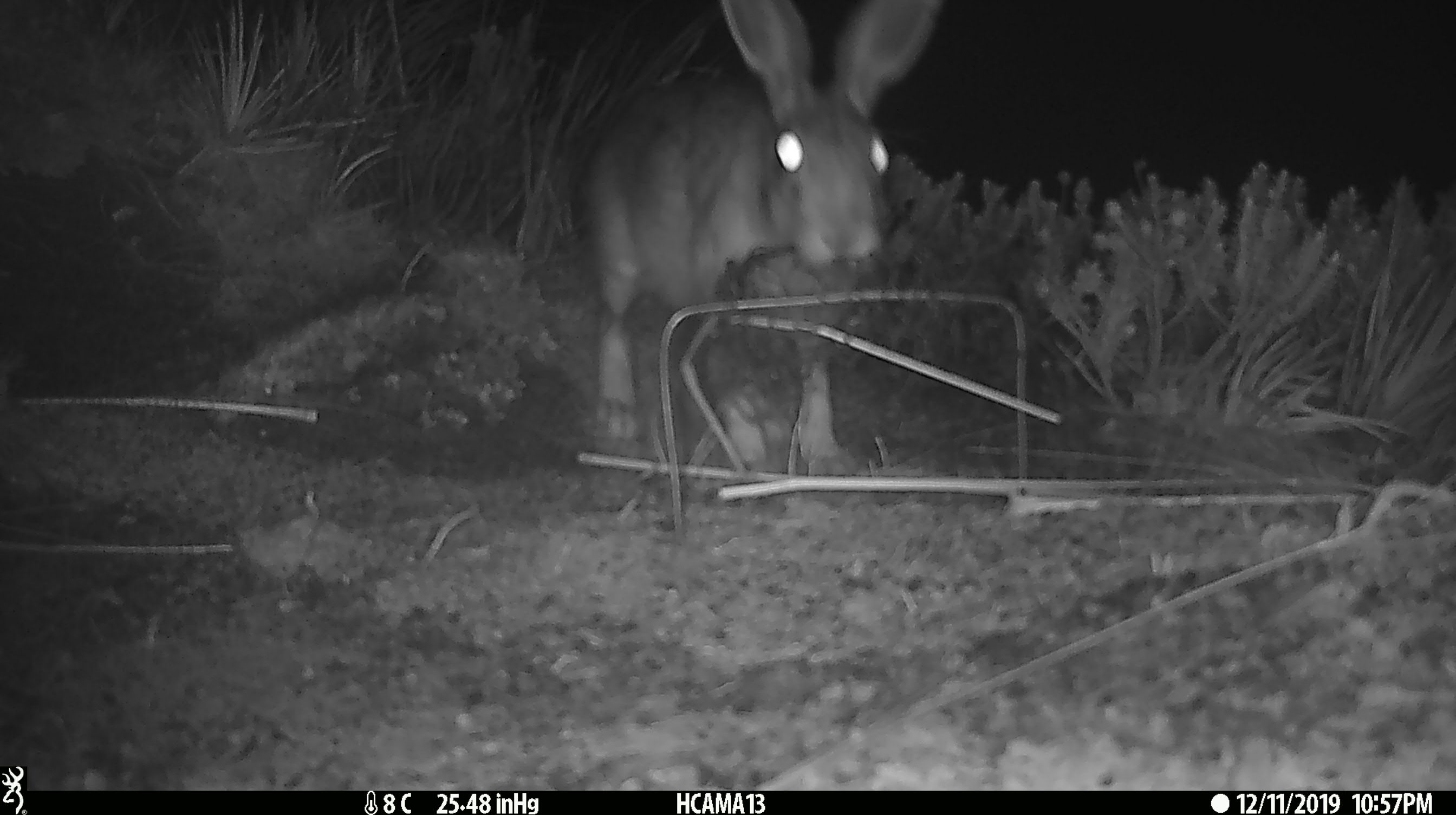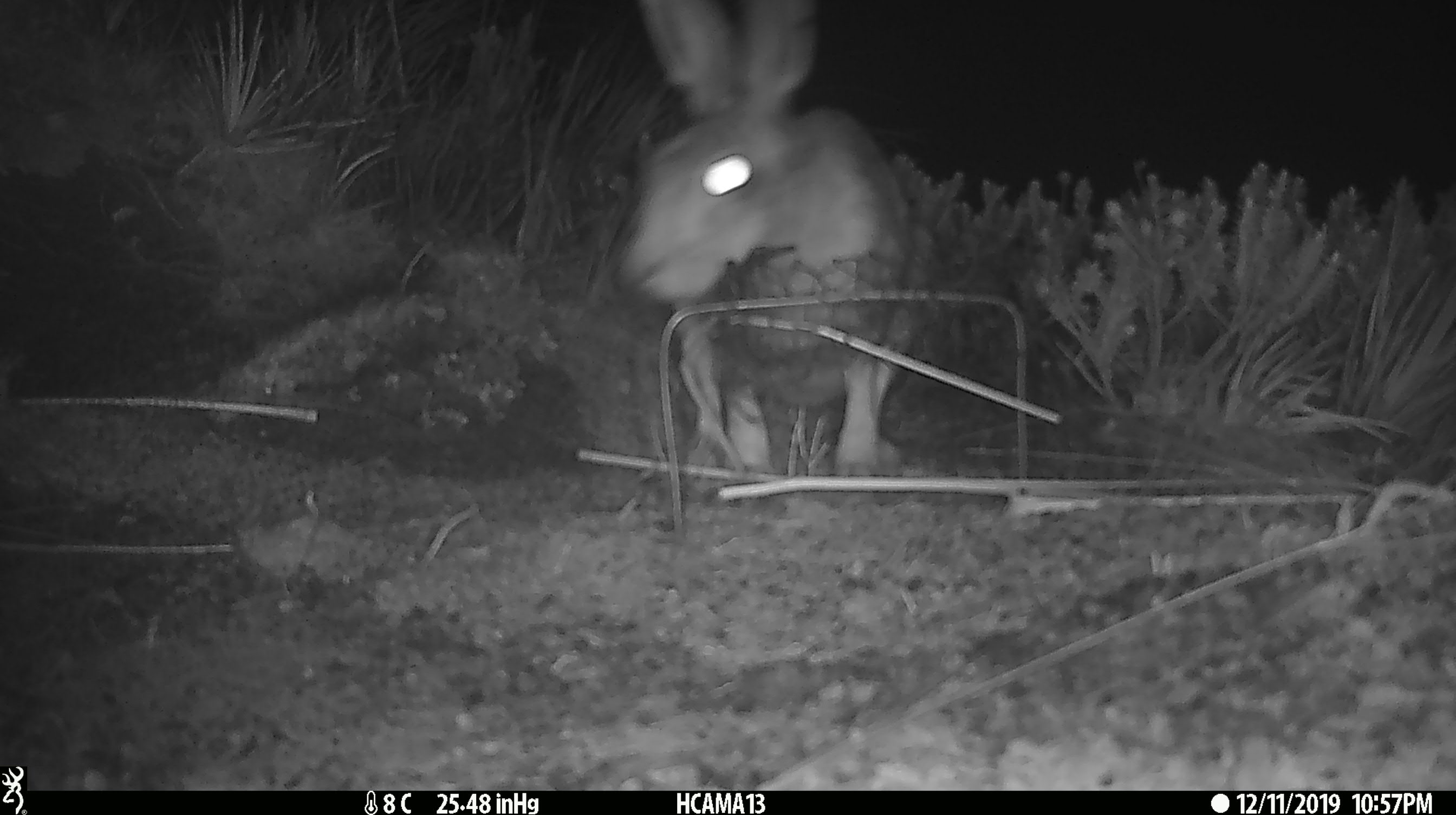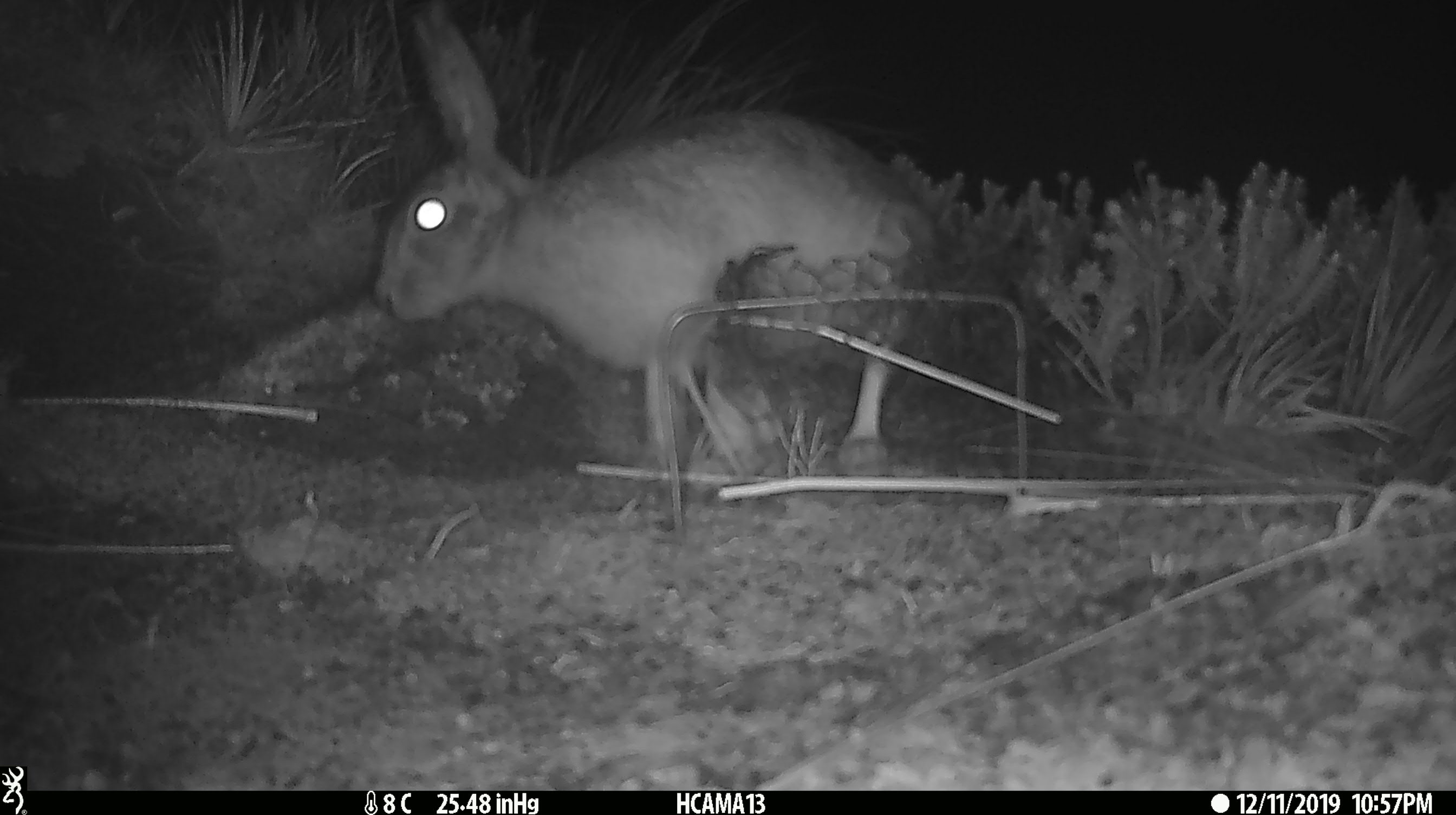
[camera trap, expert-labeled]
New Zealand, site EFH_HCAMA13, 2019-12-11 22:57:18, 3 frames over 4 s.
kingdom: Animalia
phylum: Chordata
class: Mammalia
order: Lagomorpha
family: Leporidae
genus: Lepus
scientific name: Lepus europaeus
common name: brown hare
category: hare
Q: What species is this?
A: Hare (brown hare) (Lepus europaeus).